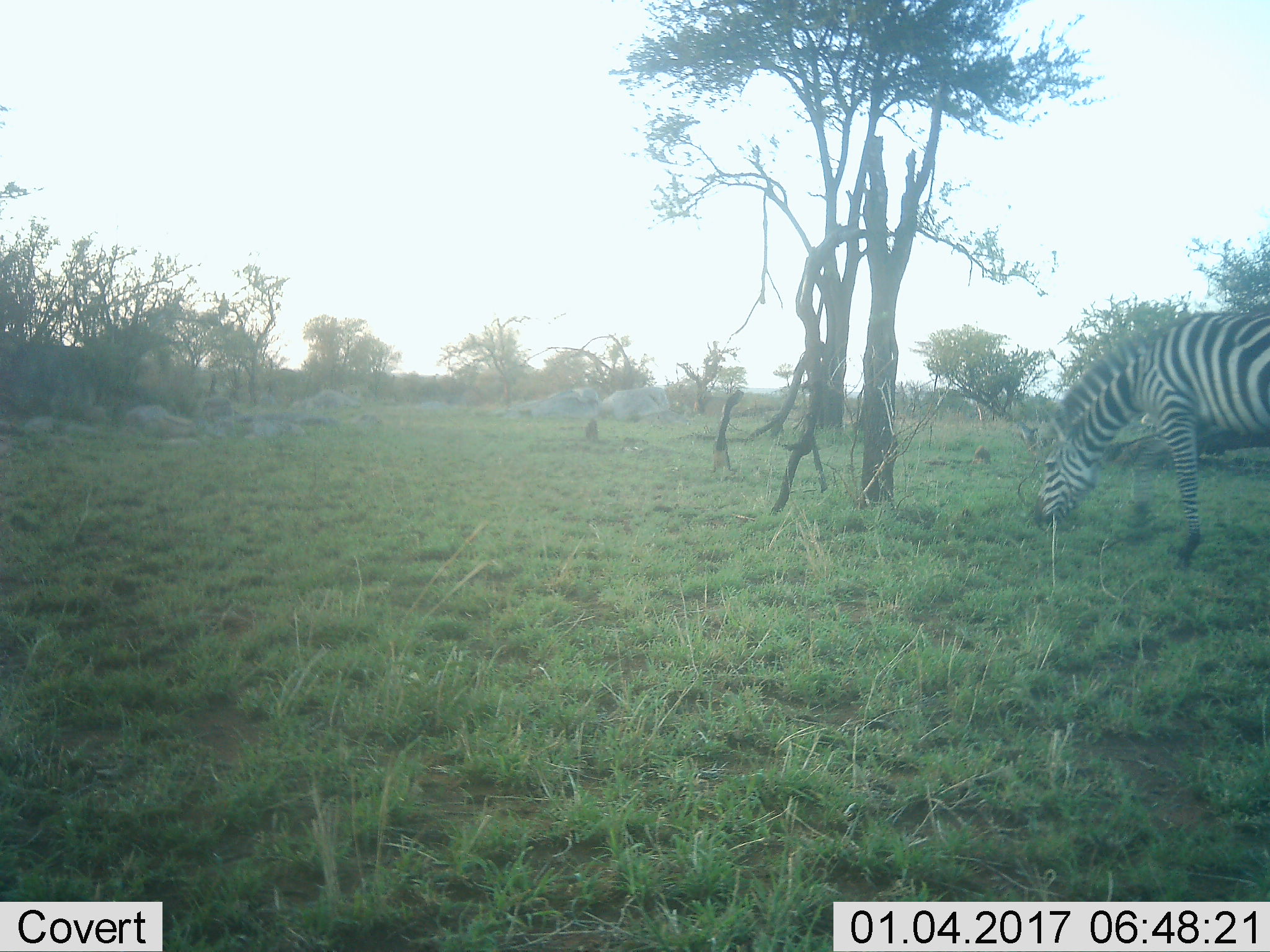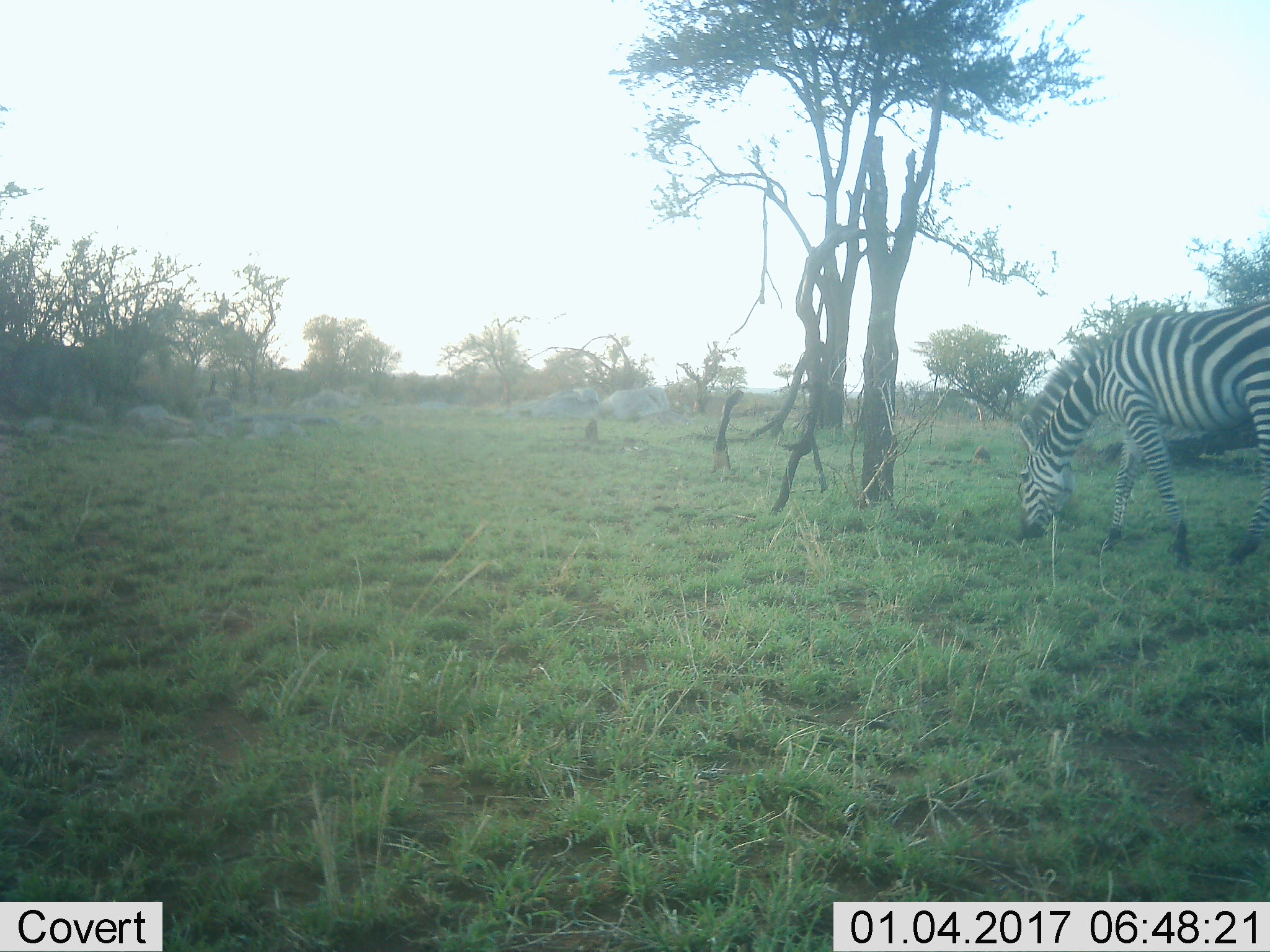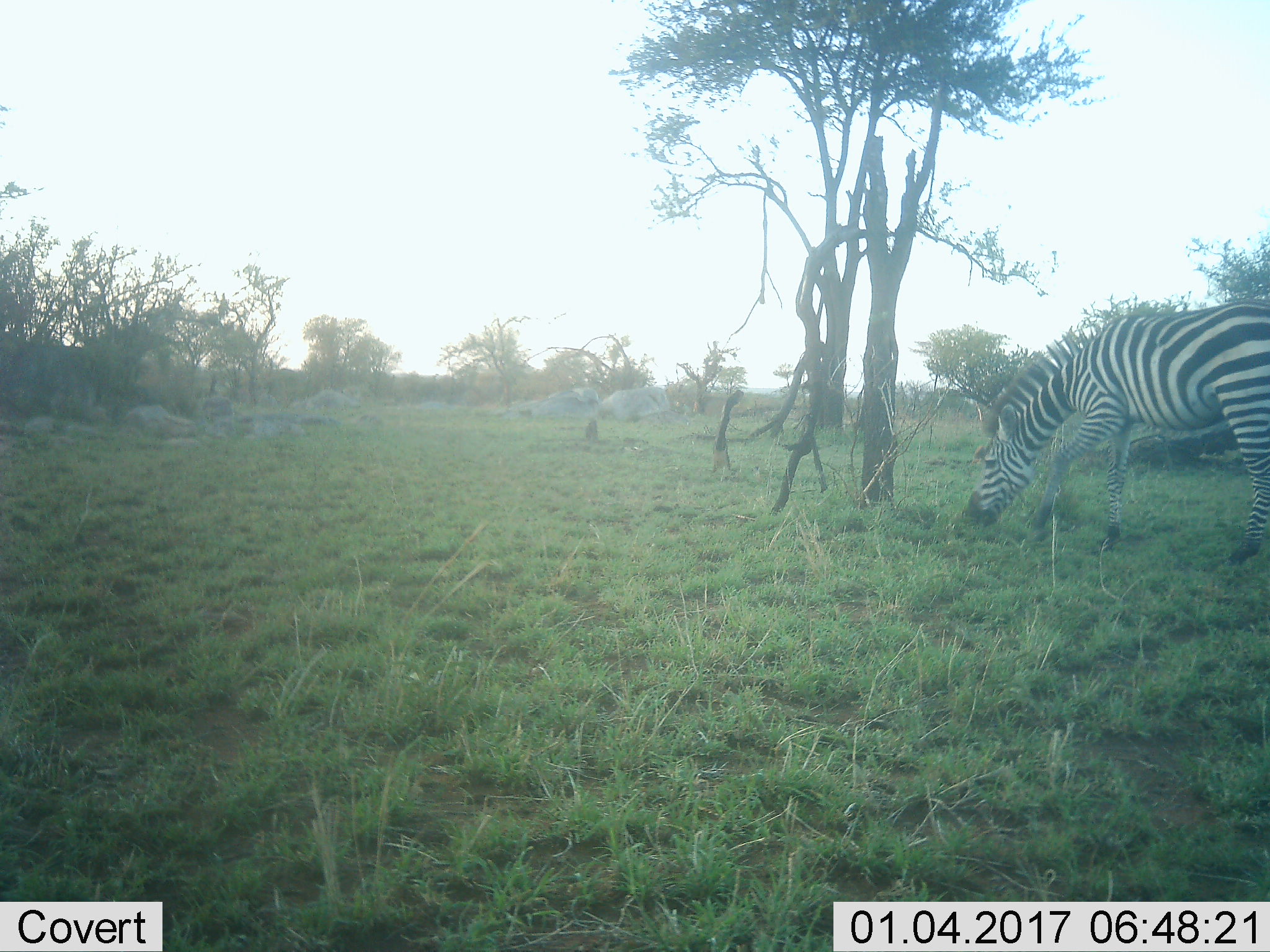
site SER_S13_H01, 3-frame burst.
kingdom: Animalia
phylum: Chordata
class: Mammalia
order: Perissodactyla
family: Equidae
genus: Equus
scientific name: Equus quagga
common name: plains zebra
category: zebraplains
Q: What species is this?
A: Zebraplains (plains zebra) (Equus quagga).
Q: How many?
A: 1.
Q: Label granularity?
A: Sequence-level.